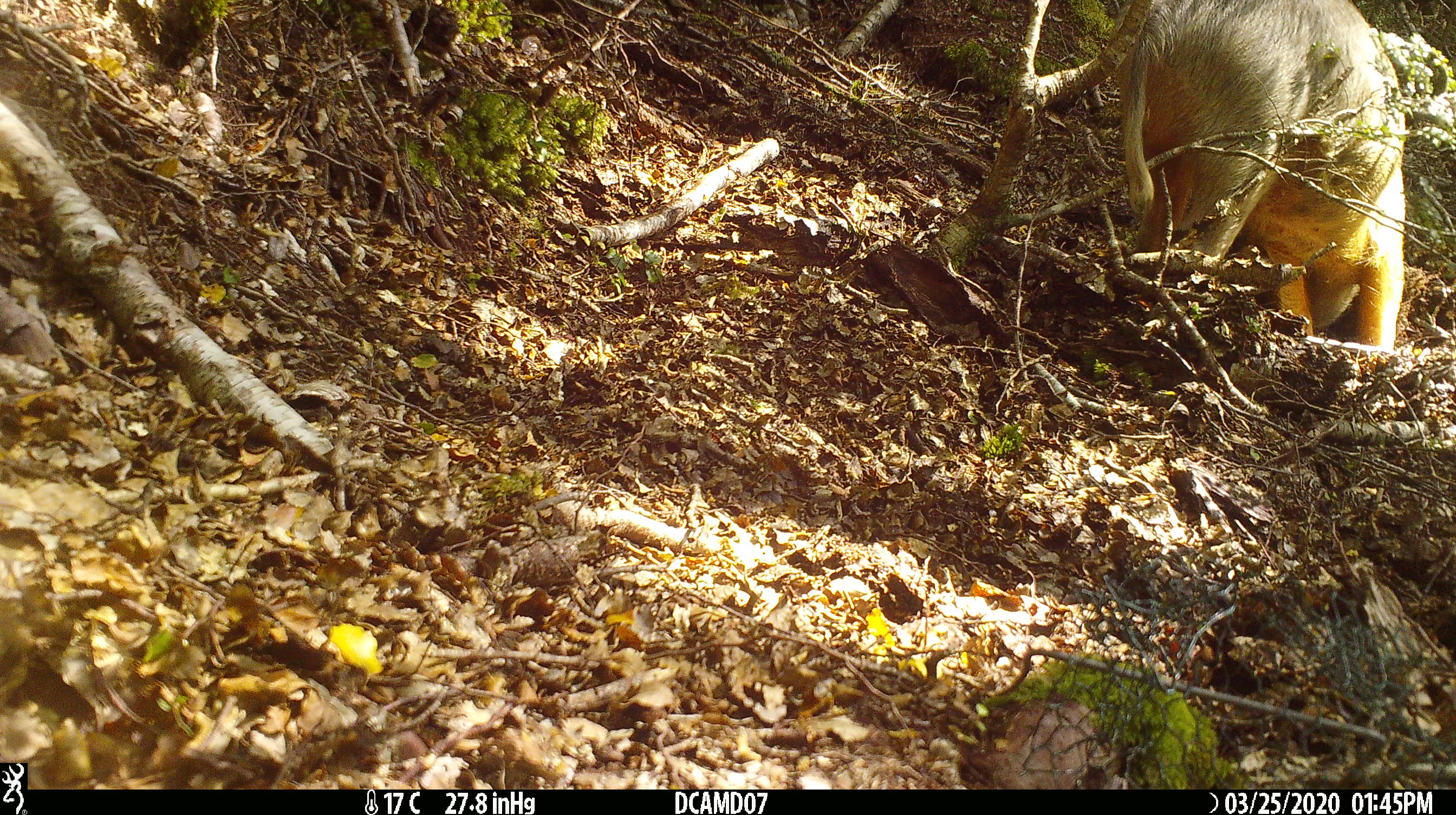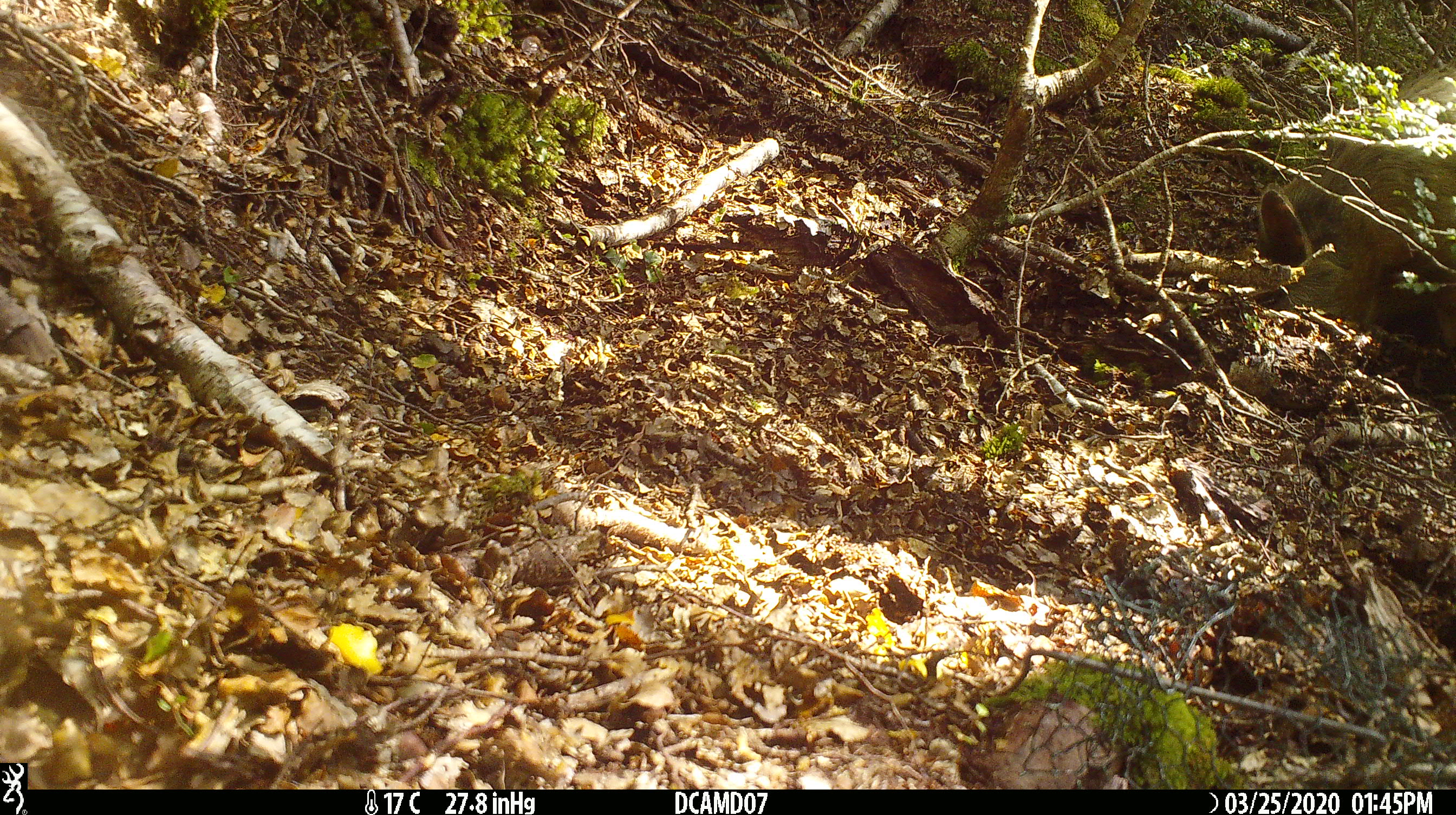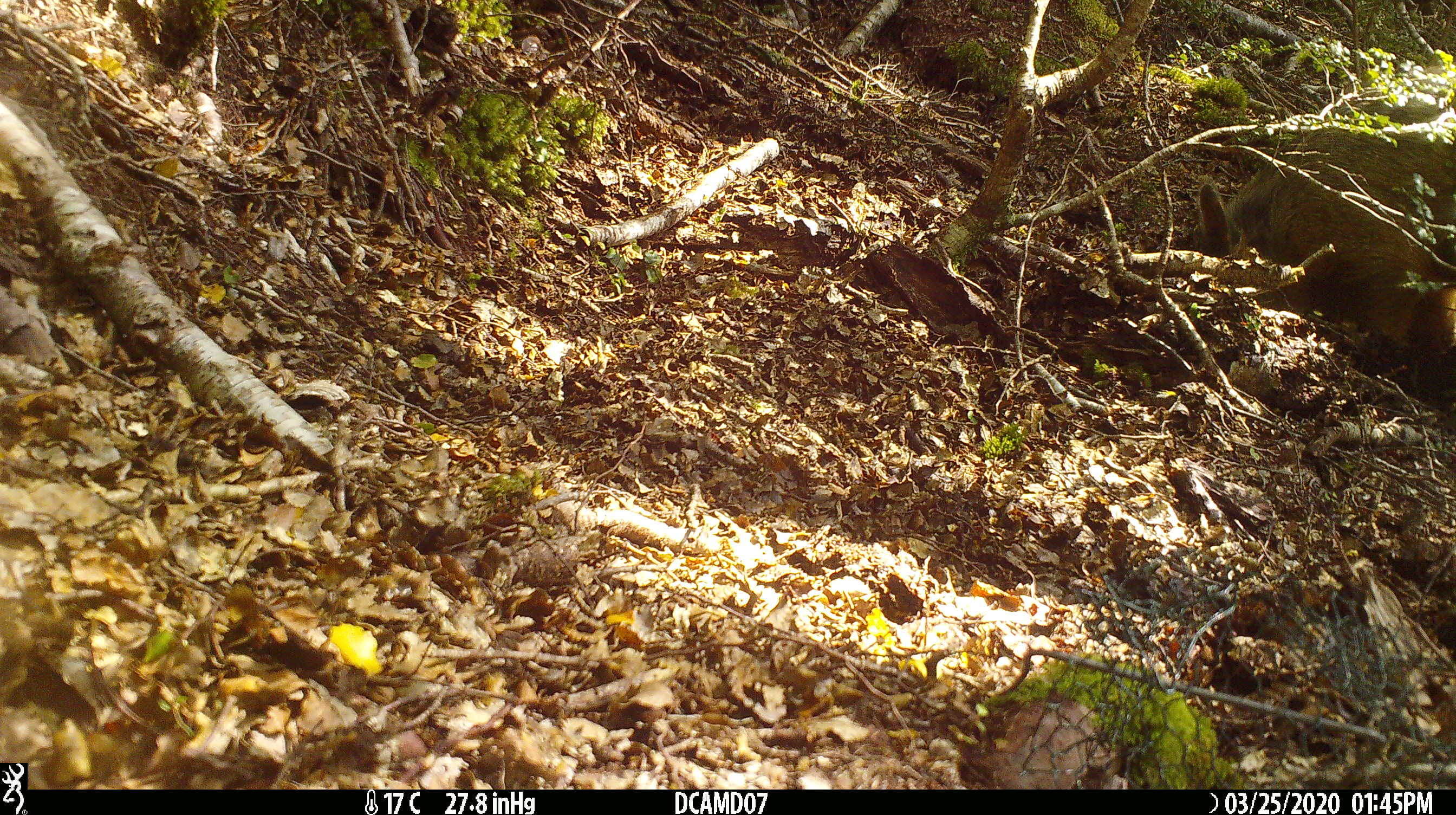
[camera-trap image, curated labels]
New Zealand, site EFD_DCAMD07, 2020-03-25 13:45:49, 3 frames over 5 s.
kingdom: Animalia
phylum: Chordata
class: Mammalia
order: Artiodactyla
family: Suidae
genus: Sus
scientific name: Sus scrofa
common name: pig